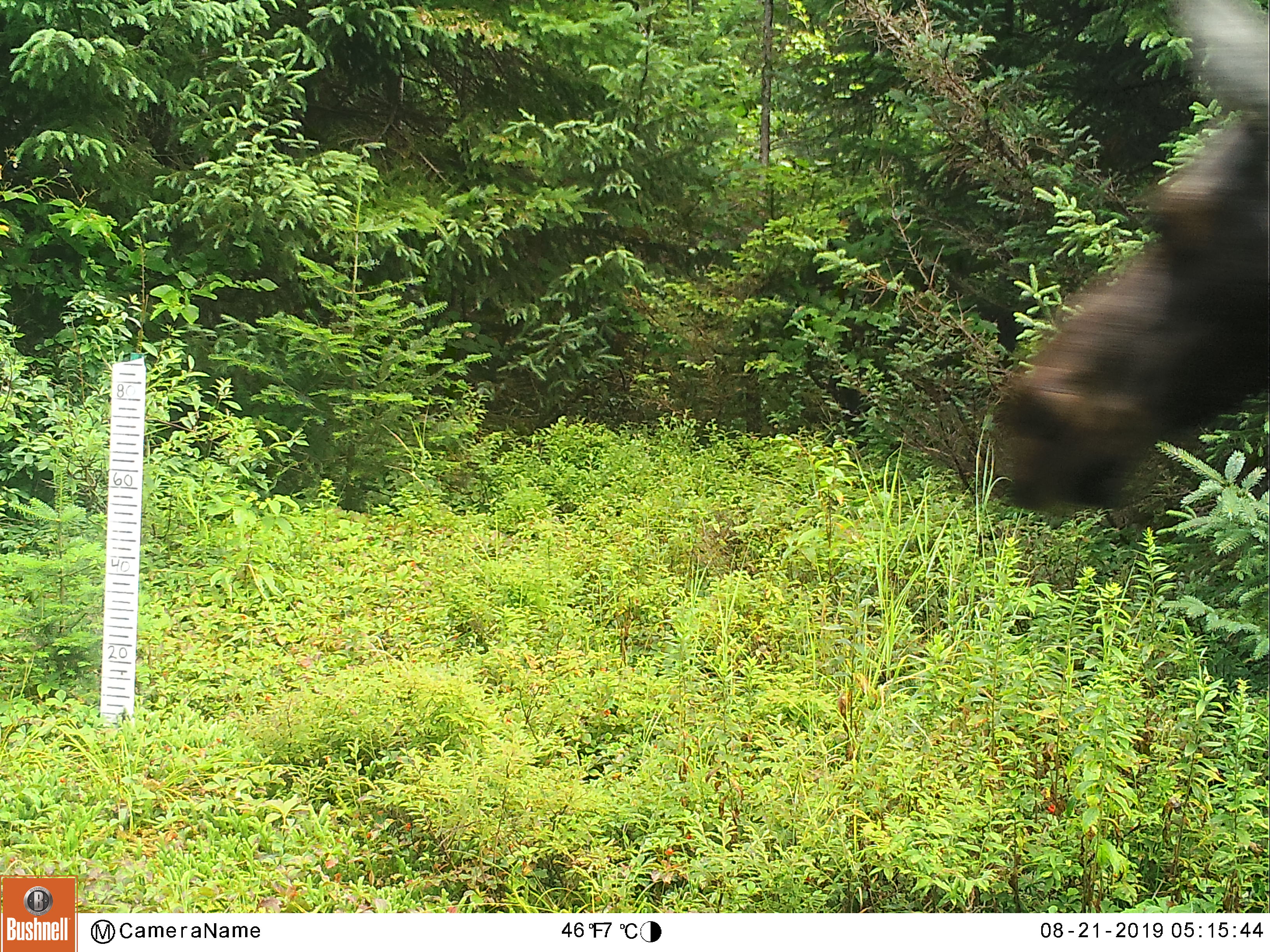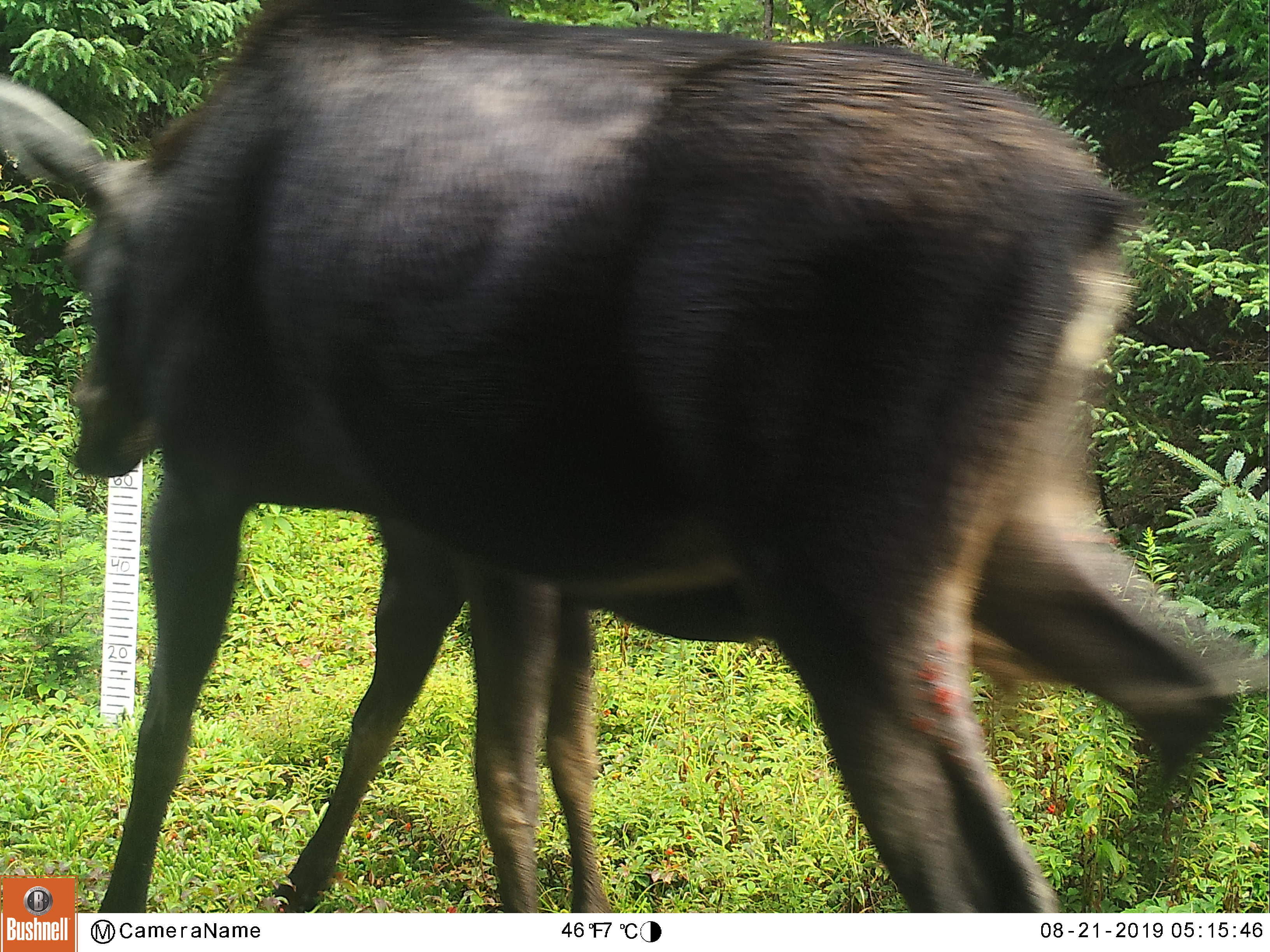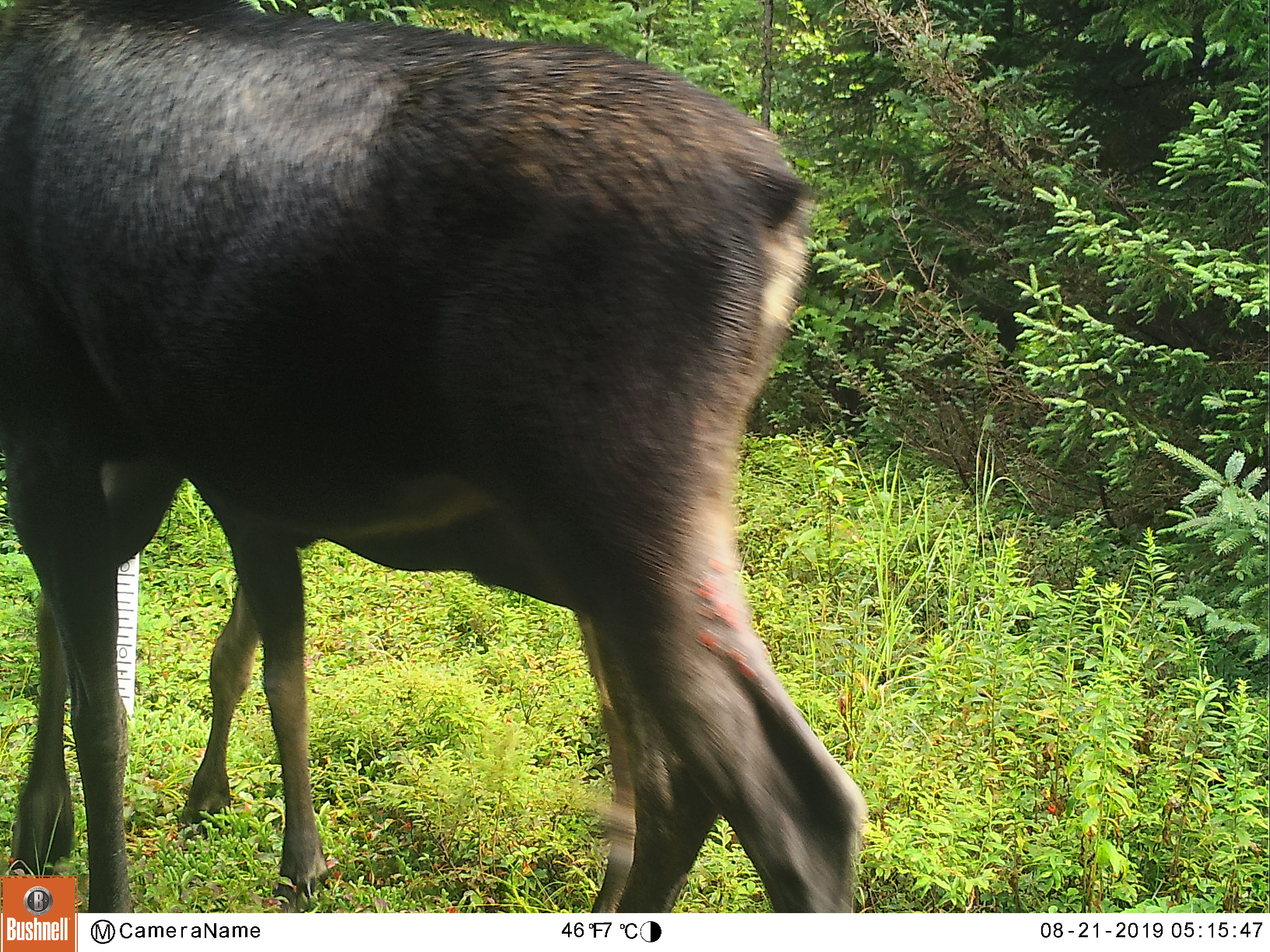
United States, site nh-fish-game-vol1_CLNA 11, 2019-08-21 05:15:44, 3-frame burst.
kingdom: Animalia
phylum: Chordata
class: Mammalia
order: Artiodactyla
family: Cervidae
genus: Alces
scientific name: Alces alces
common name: moose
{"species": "moose (Alces alces)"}